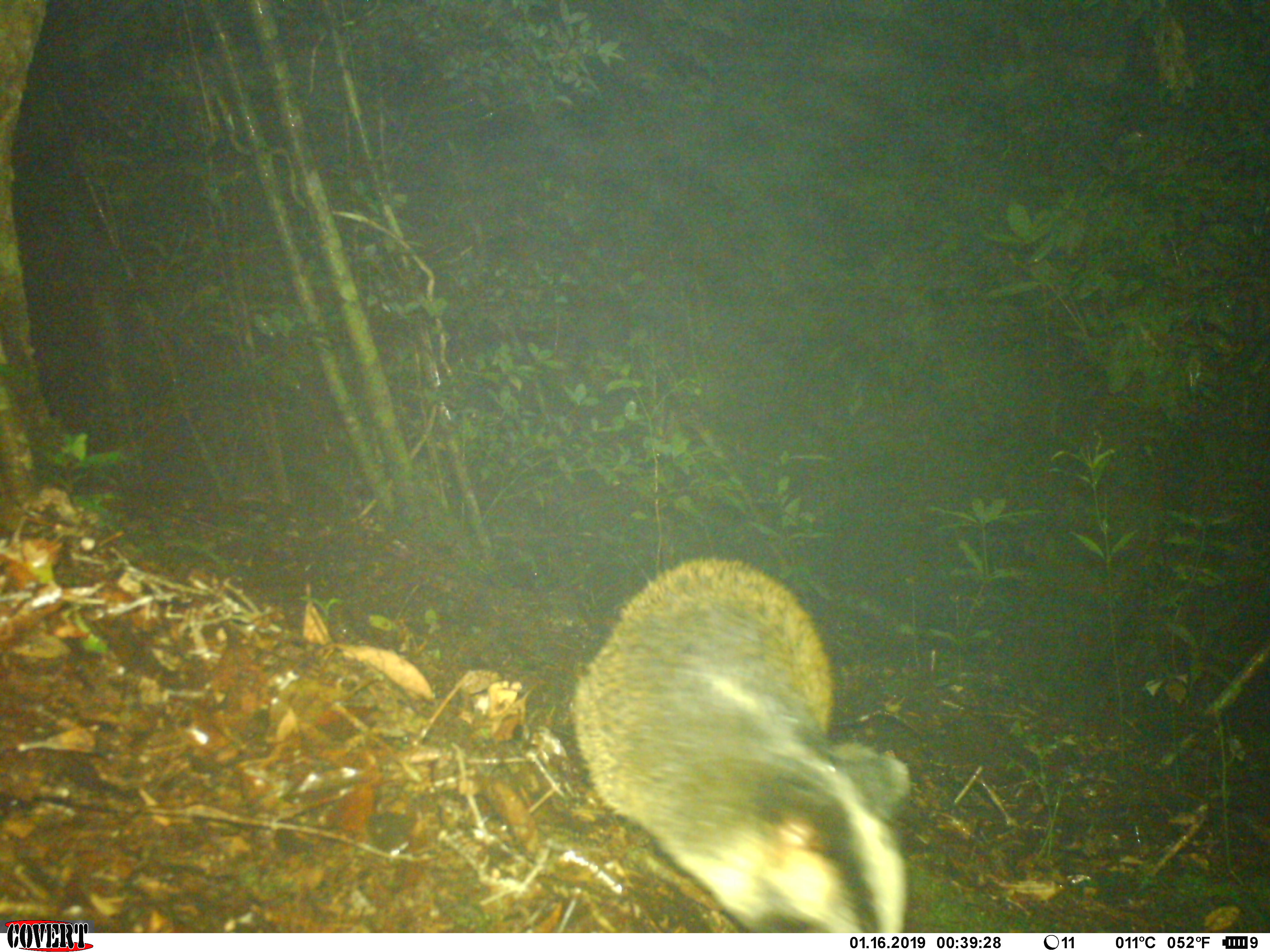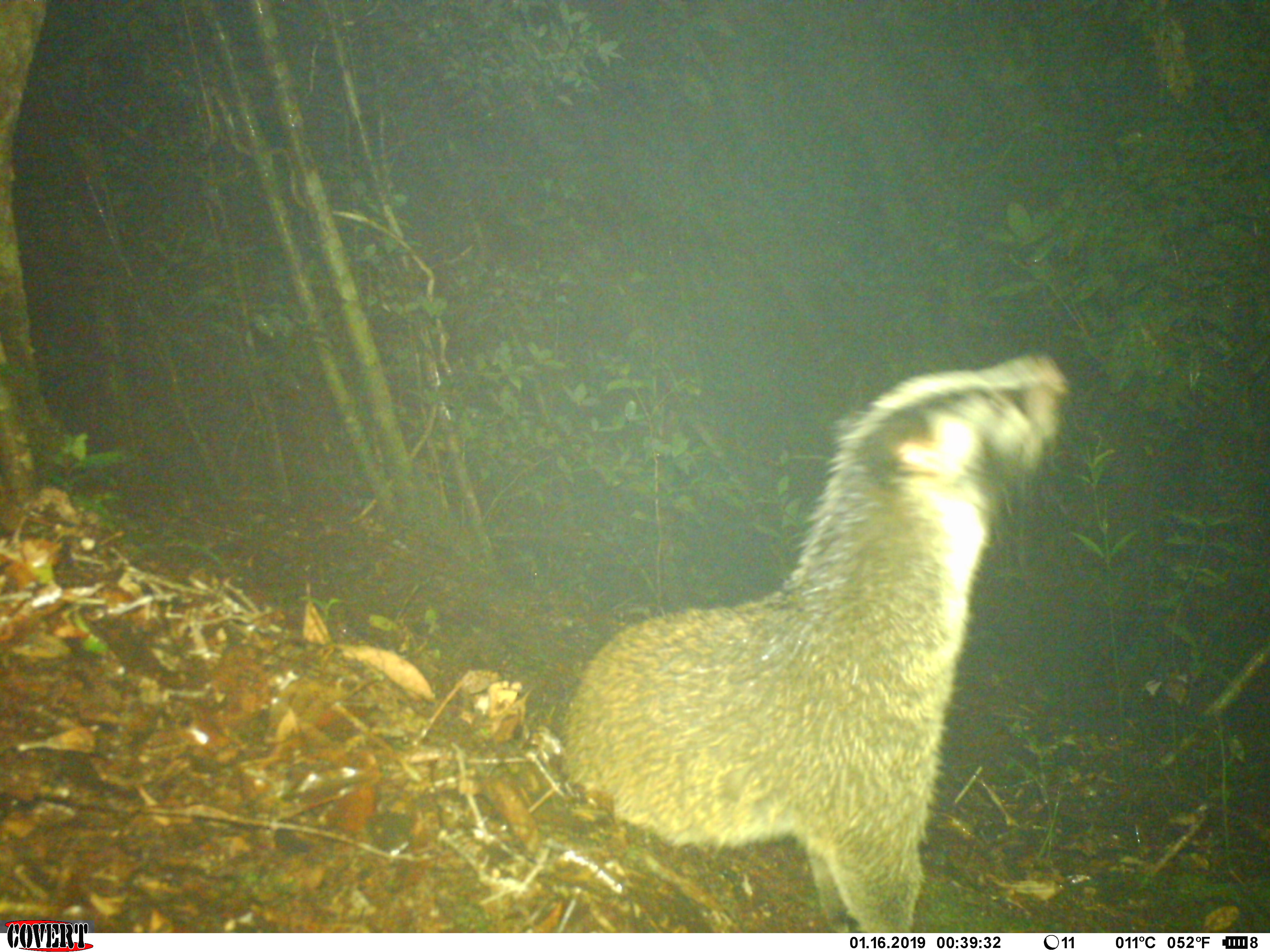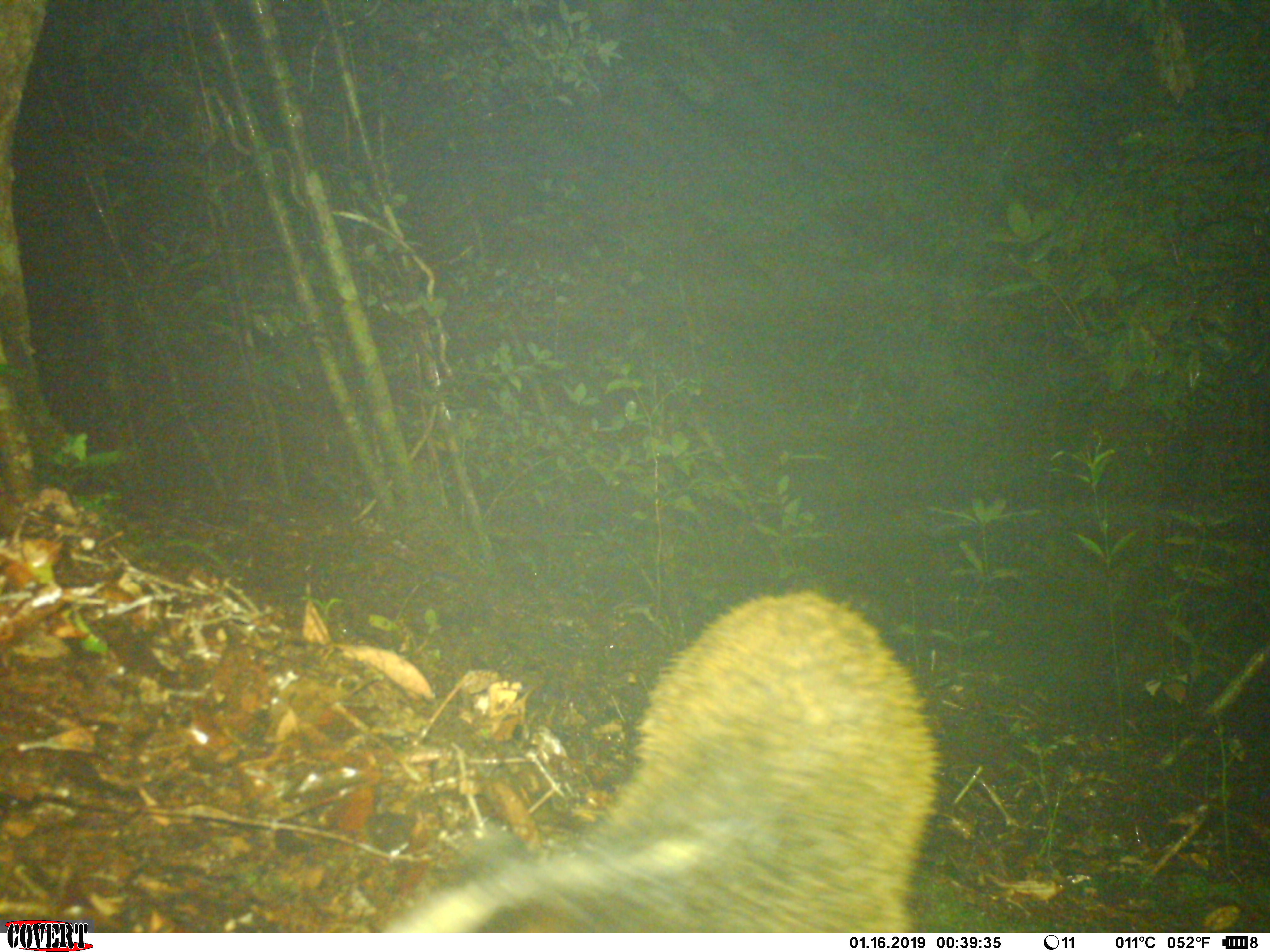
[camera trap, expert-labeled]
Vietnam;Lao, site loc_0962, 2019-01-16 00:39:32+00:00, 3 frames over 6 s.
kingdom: Animalia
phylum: Chordata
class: Mammalia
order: Carnivora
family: Viverridae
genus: Paguma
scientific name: Paguma larvata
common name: masked palm civet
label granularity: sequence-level